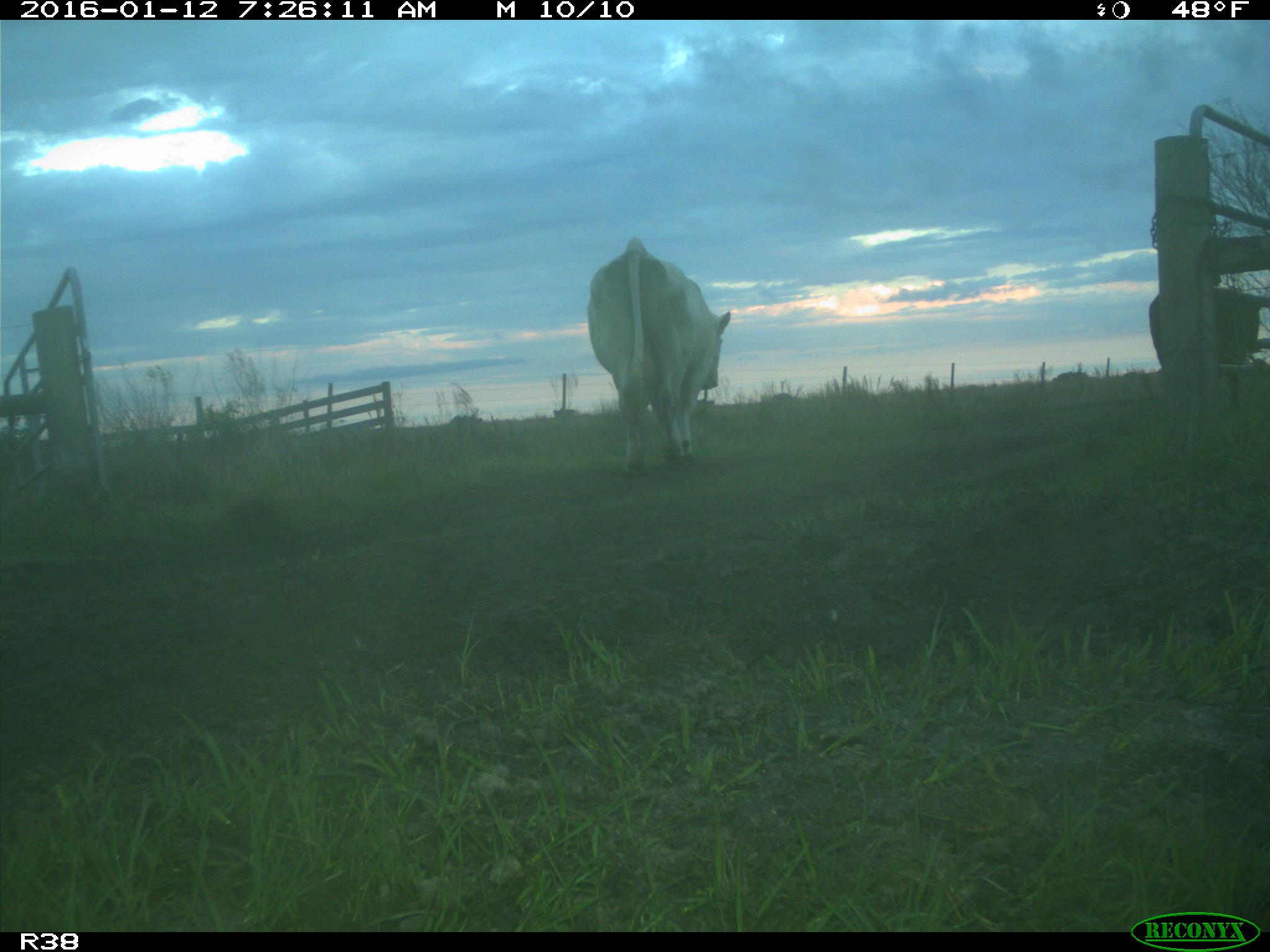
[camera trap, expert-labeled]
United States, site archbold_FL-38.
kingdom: Animalia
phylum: Chordata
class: Mammalia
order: Artiodactyla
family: Bovidae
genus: Bos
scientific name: Bos taurus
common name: domestic cow